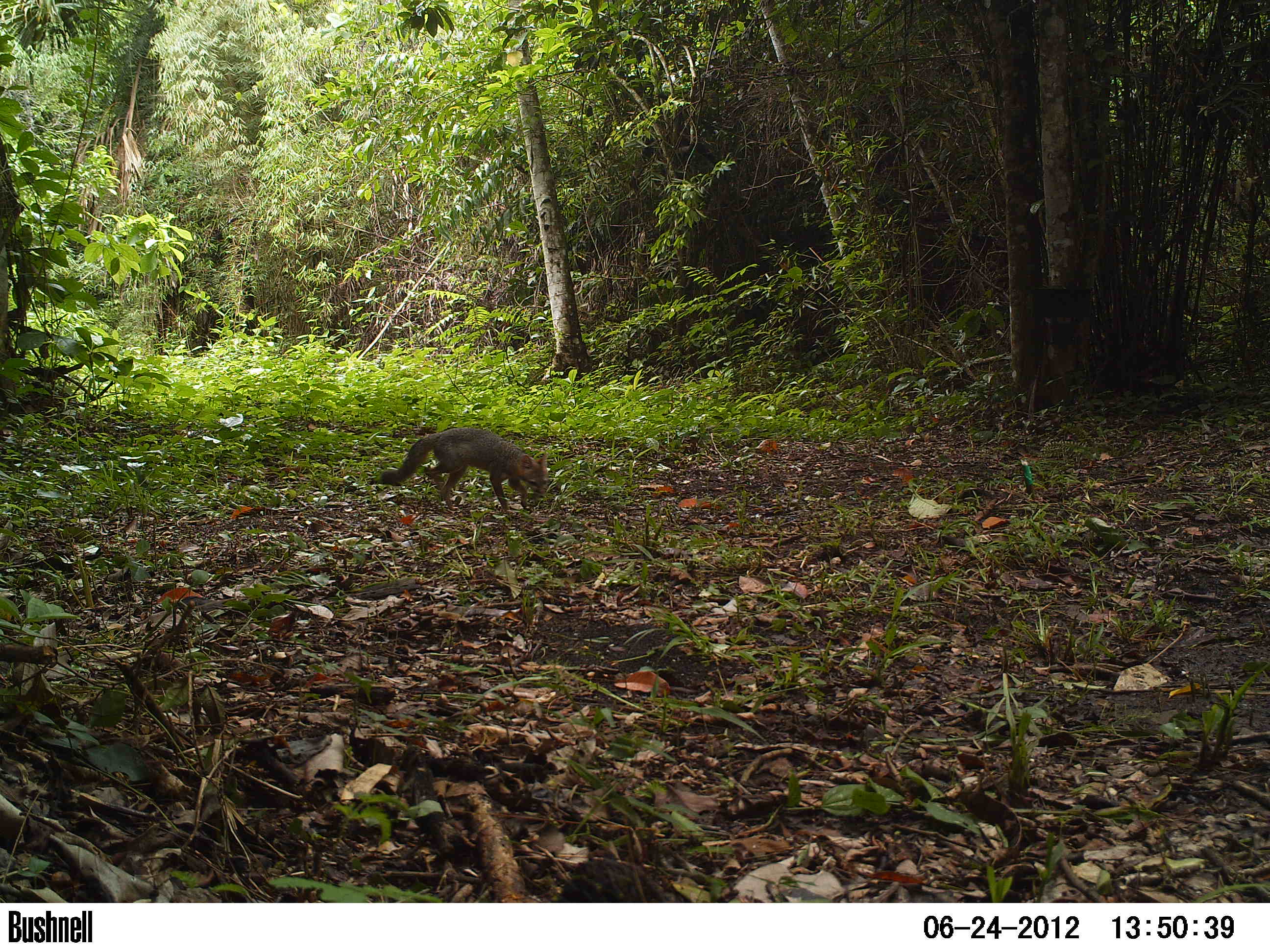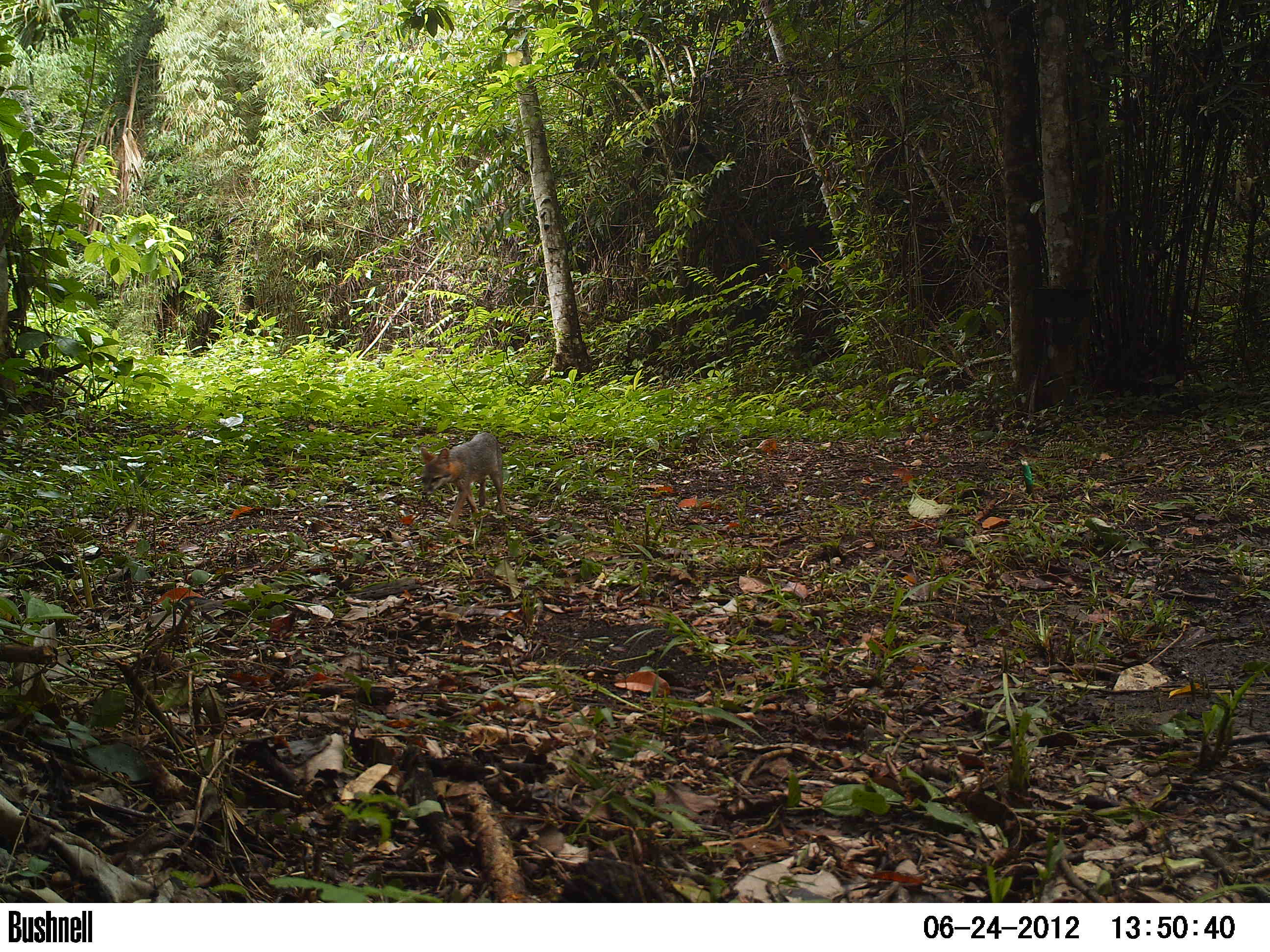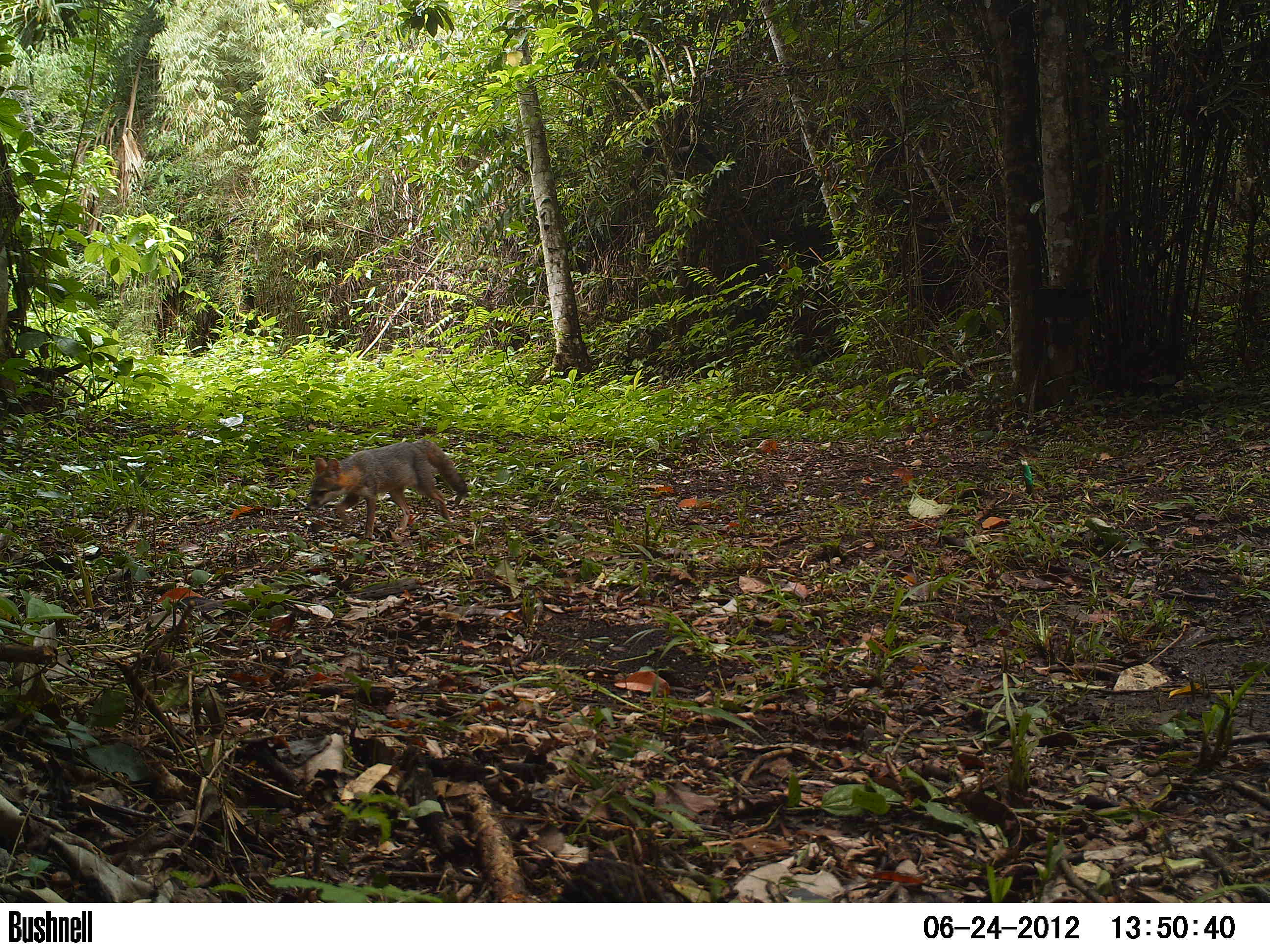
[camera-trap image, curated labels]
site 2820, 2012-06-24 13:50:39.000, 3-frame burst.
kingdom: Animalia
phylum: Chordata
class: Mammalia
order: Carnivora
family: Canidae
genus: Urocyon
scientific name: Urocyon cinereoargenteus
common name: gray fox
Urocyon cinereoargenteus (gray fox), count 1, age adult.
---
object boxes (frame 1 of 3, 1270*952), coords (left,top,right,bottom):
urocyon cinereoargenteus: (379,426,550,513)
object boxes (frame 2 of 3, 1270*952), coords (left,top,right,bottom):
urocyon cinereoargenteus: (420,431,507,526)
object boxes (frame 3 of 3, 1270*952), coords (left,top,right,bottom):
urocyon cinereoargenteus: (303,437,467,540)